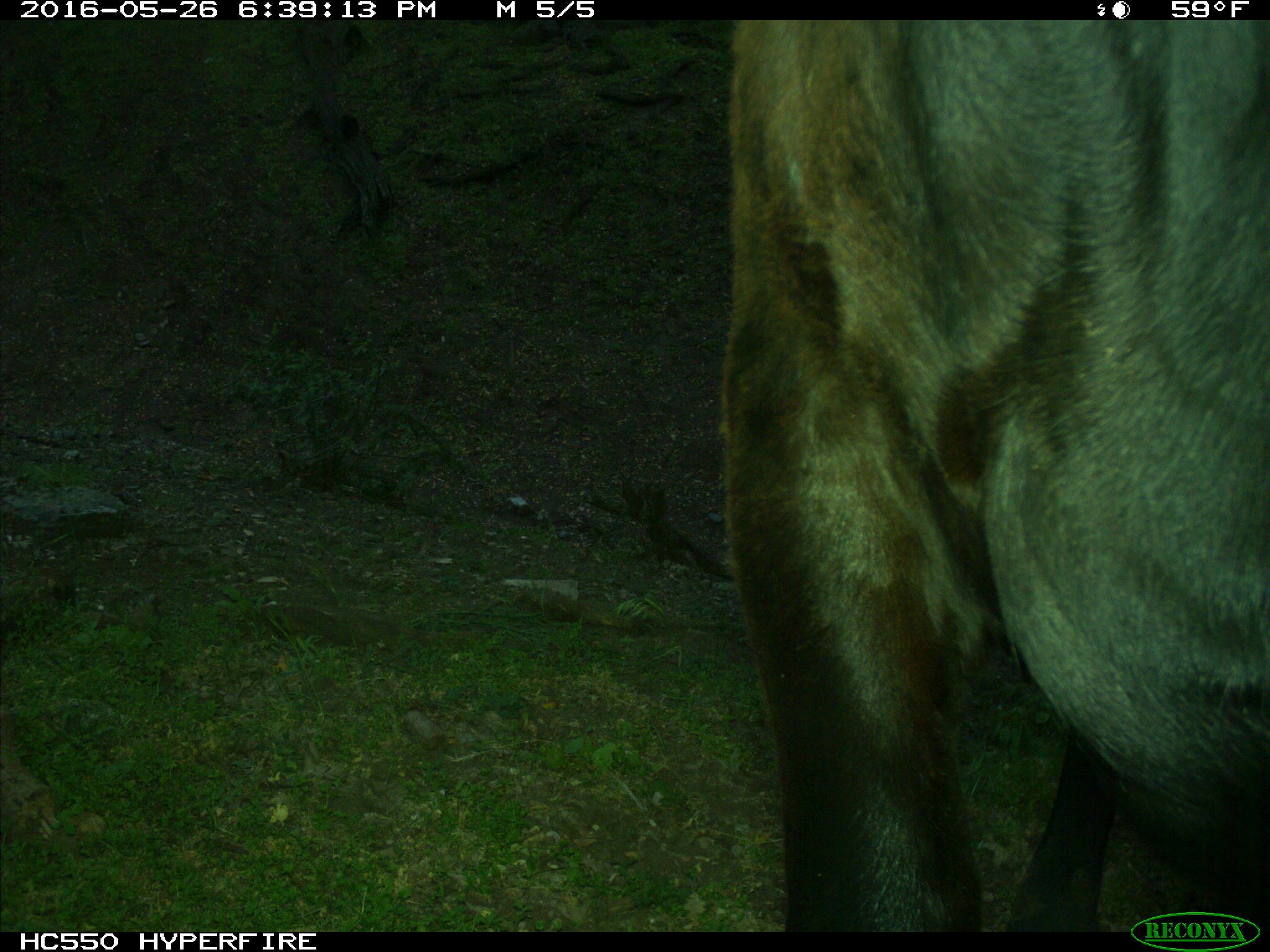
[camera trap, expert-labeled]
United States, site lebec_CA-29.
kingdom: Animalia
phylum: Chordata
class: Mammalia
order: Artiodactyla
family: Bovidae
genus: Bos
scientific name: Bos taurus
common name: domestic cow